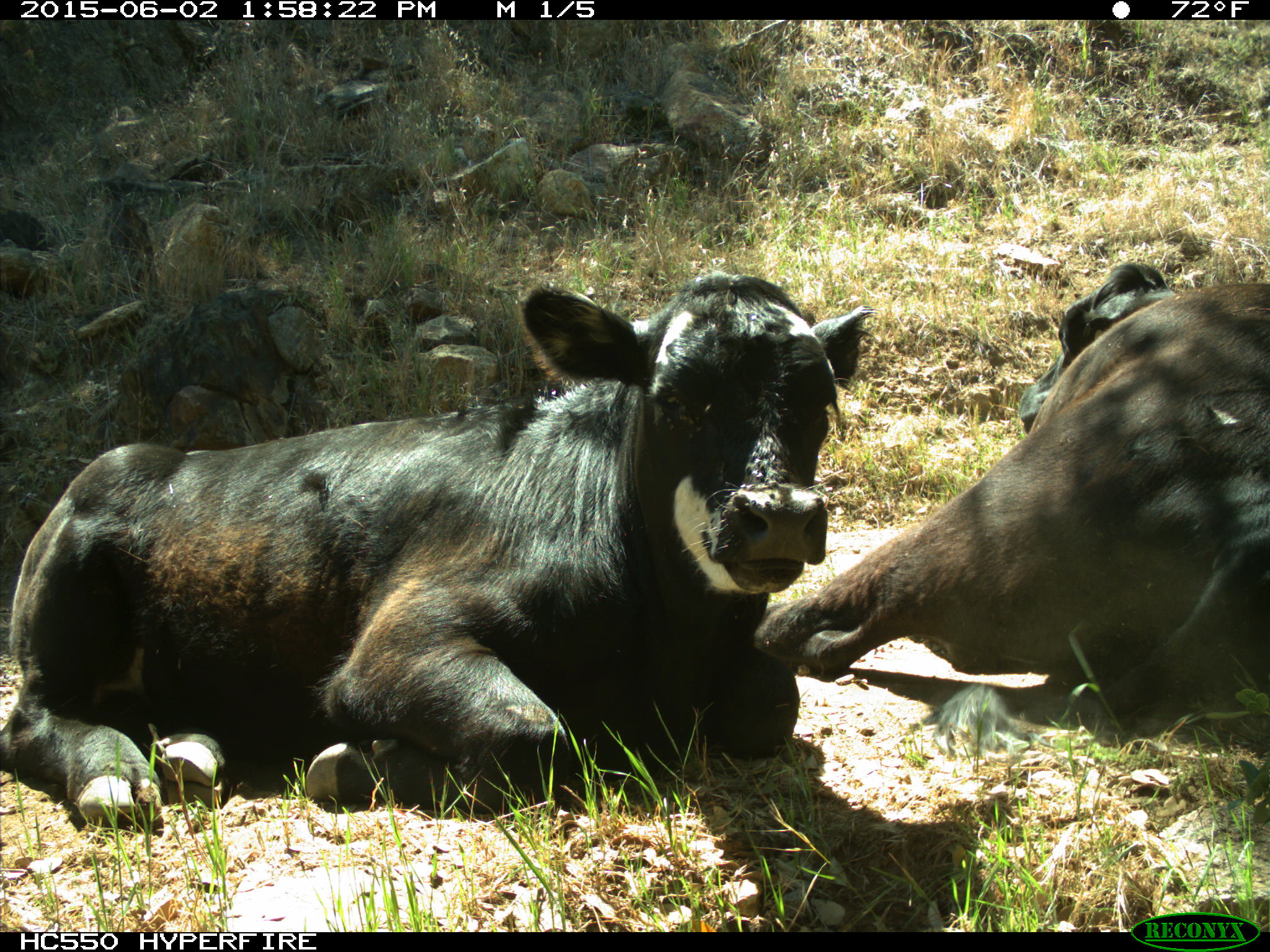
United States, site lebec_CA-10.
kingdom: Animalia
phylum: Chordata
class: Mammalia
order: Artiodactyla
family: Bovidae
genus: Bos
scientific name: Bos taurus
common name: domestic cow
Bos taurus (domestic cow).